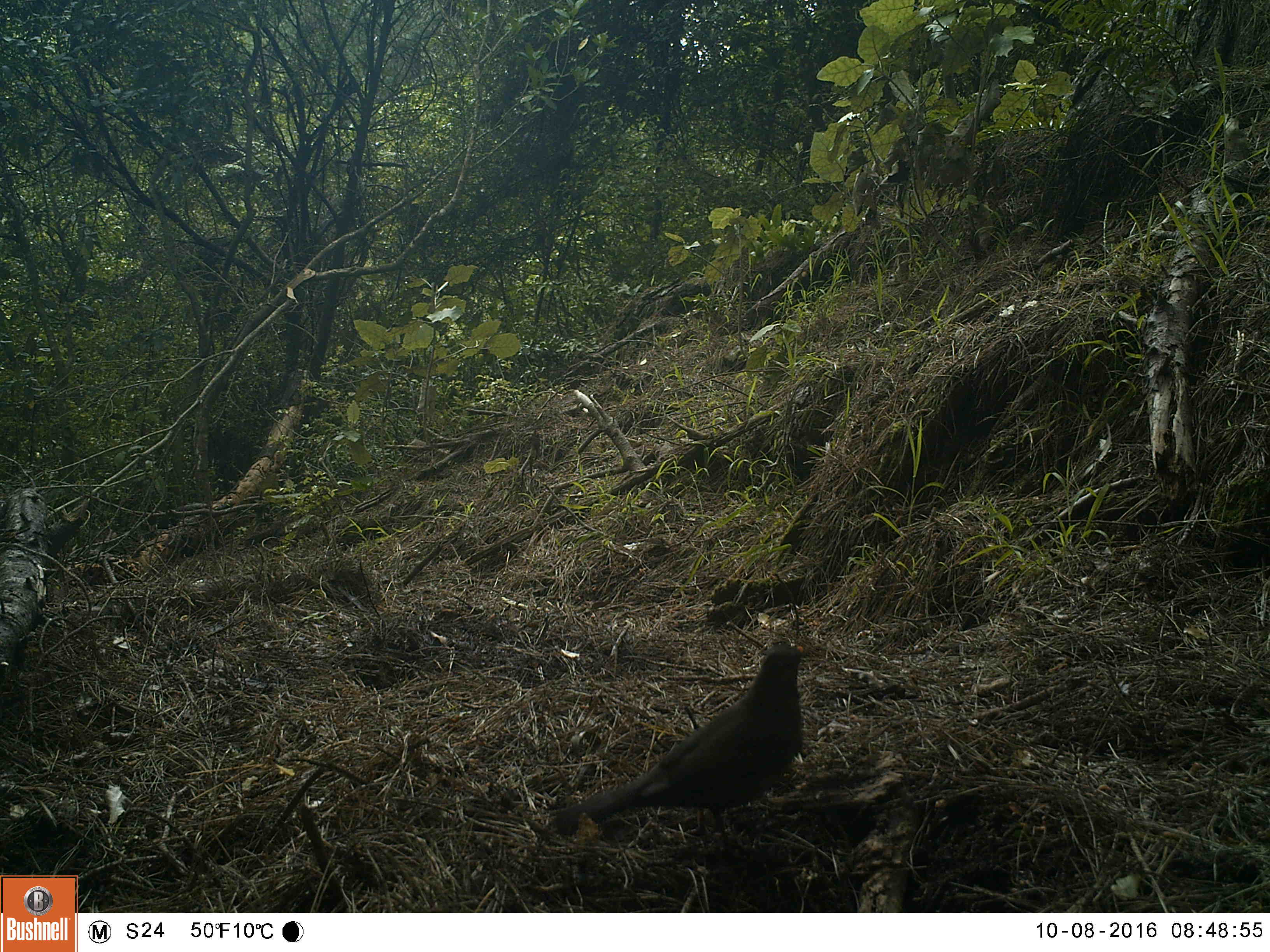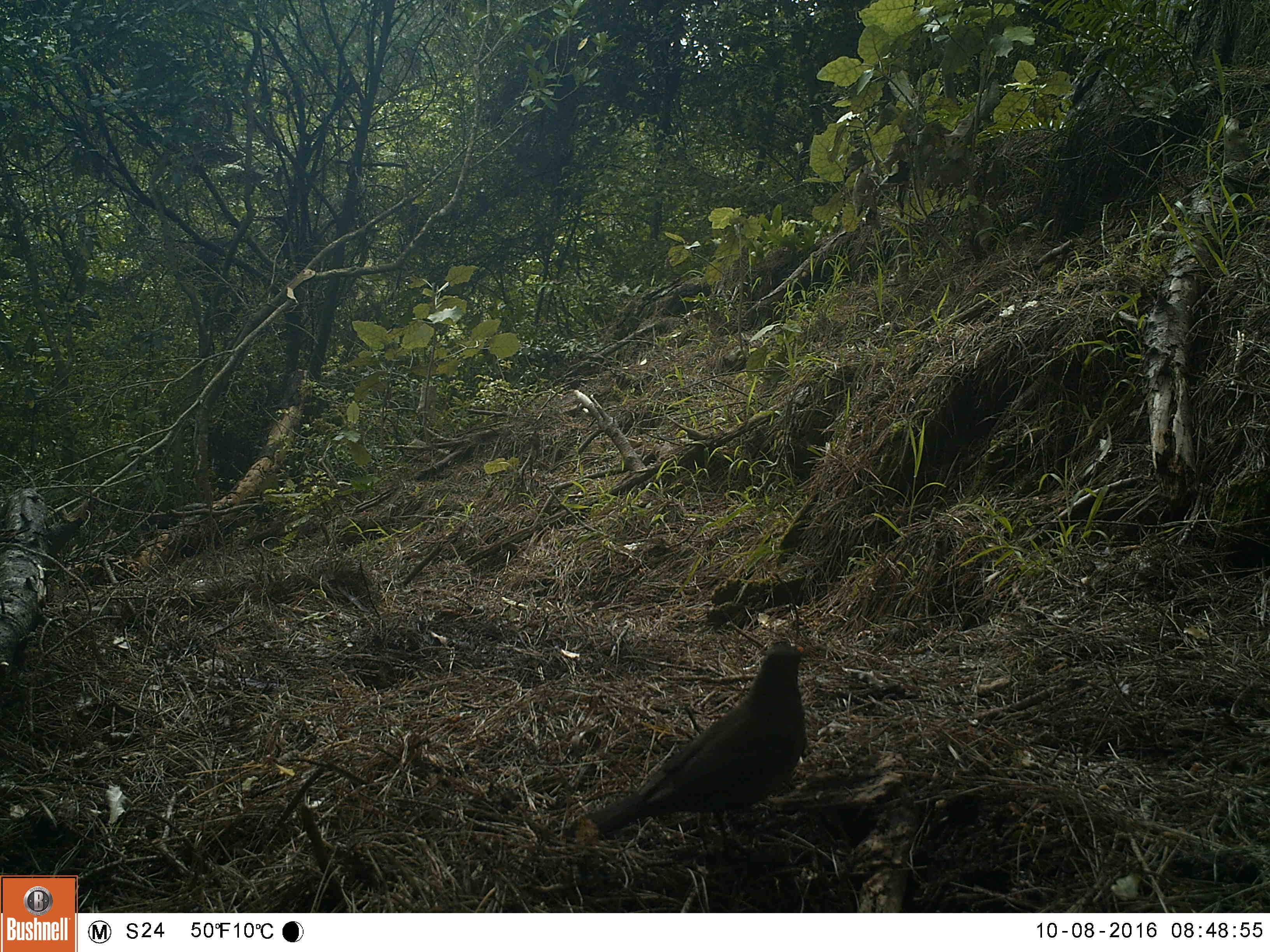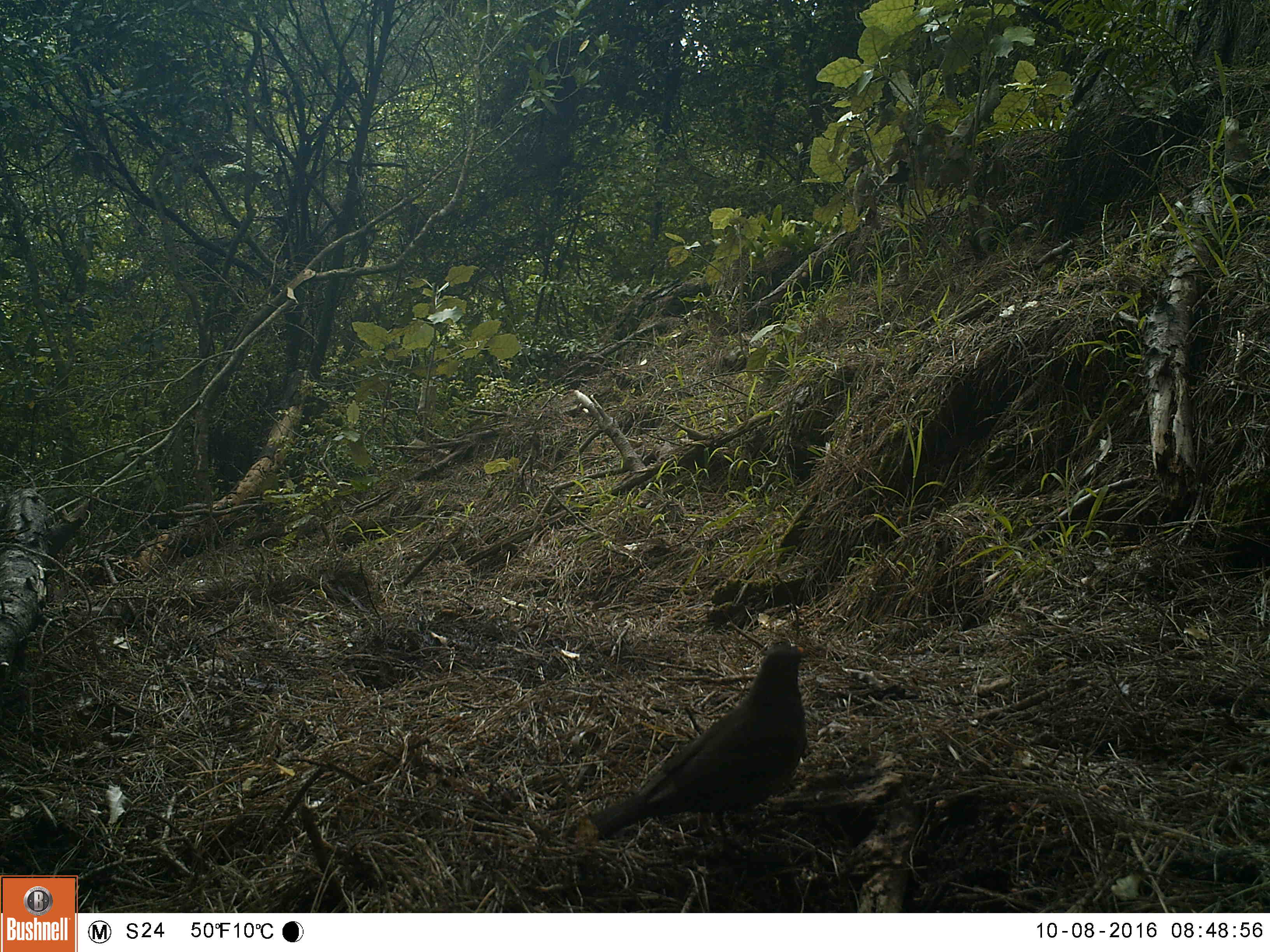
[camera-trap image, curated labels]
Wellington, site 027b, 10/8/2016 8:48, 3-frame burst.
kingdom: Animalia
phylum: Chordata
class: Aves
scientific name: Aves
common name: bird